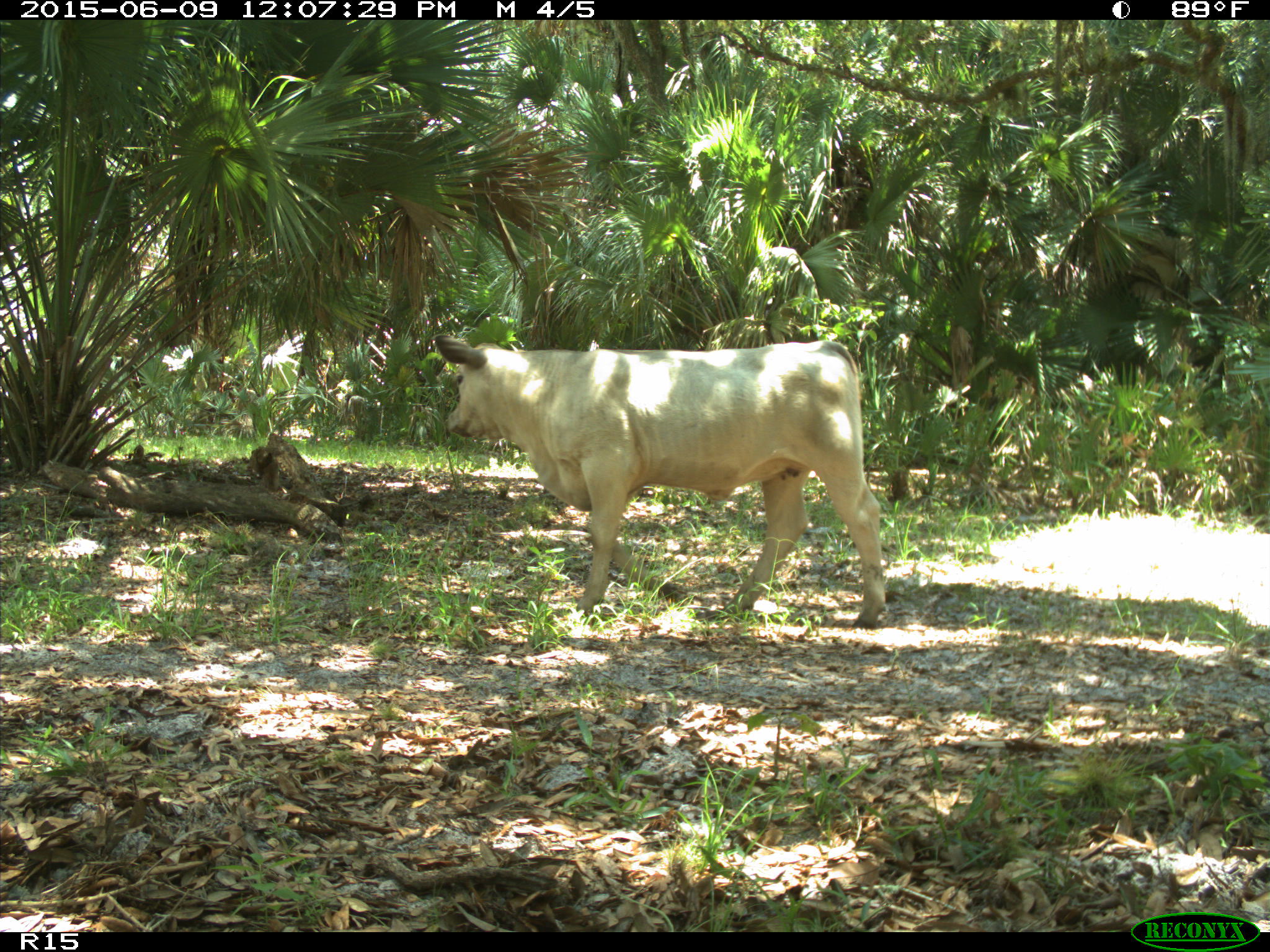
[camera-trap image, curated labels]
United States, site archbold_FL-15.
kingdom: Animalia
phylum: Chordata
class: Mammalia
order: Artiodactyla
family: Bovidae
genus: Bos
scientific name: Bos taurus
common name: domestic cow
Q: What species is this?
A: Bos taurus (domestic cow).